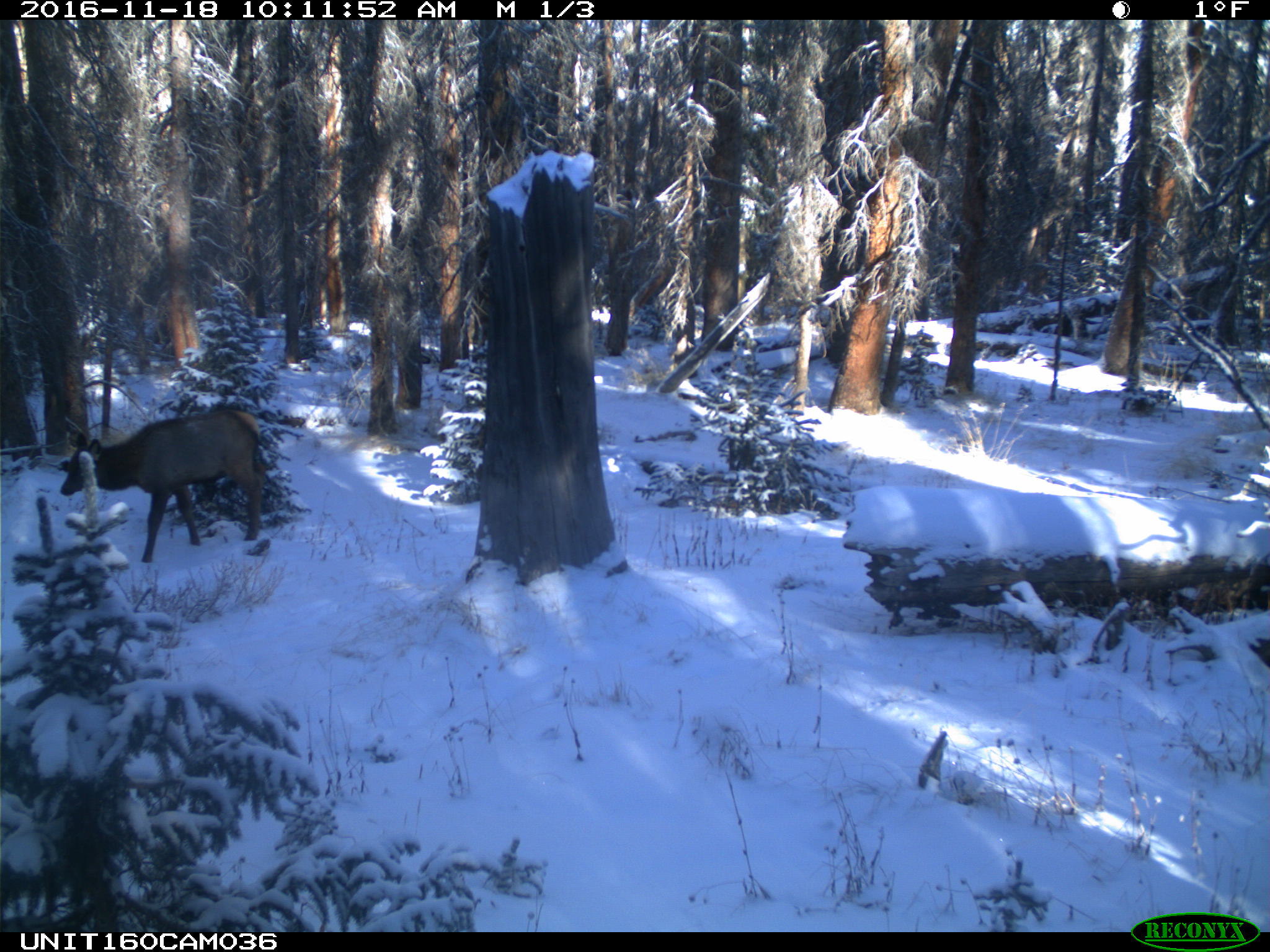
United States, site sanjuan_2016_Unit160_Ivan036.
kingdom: Animalia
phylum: Chordata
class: Mammalia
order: Artiodactyla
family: Cervidae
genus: Cervus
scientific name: Cervus elaphus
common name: red deer